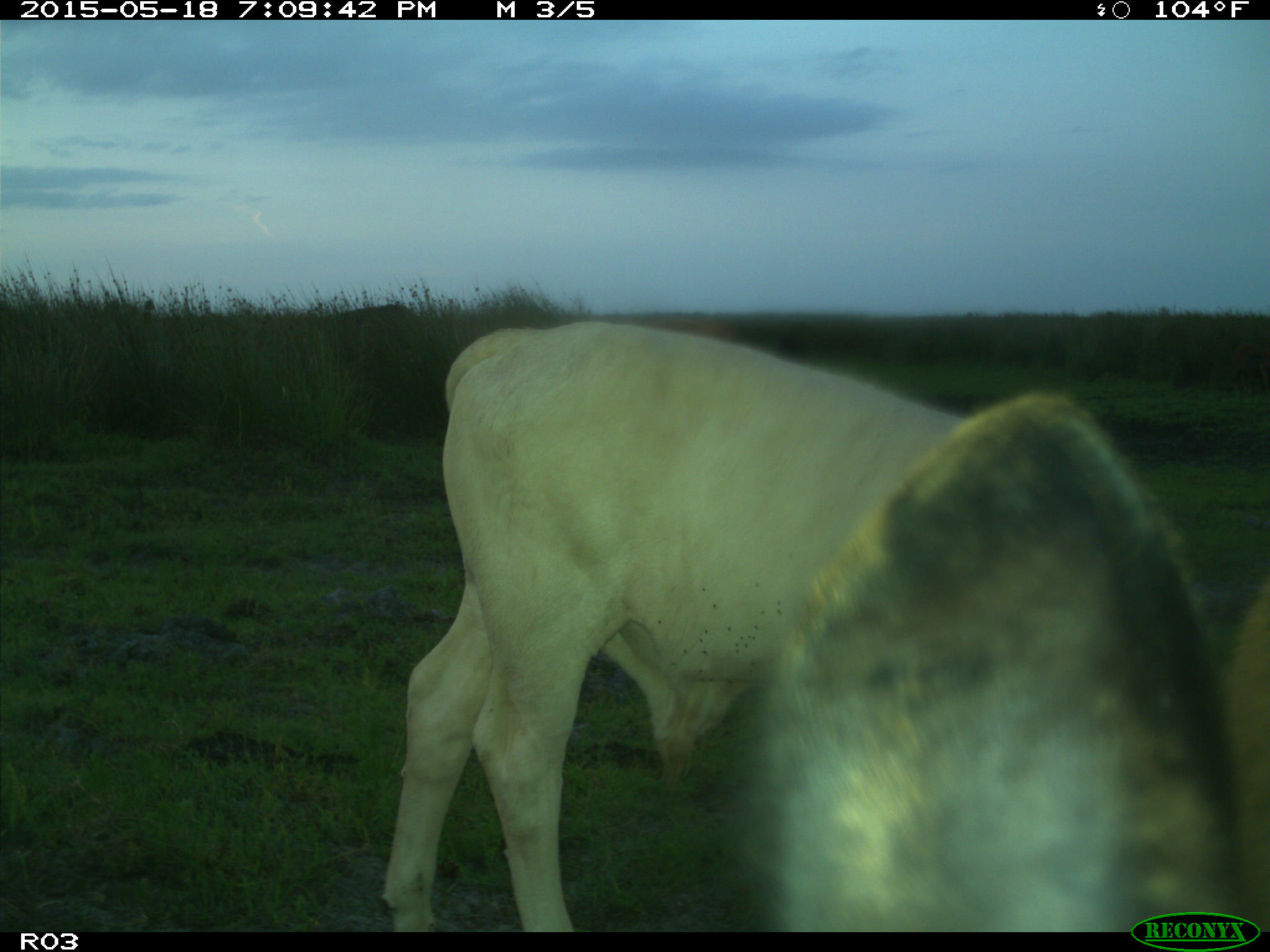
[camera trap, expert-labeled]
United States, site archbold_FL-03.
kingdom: Animalia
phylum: Chordata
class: Mammalia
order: Artiodactyla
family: Bovidae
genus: Bos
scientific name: Bos taurus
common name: domestic cow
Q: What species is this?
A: Bos taurus (domestic cow).